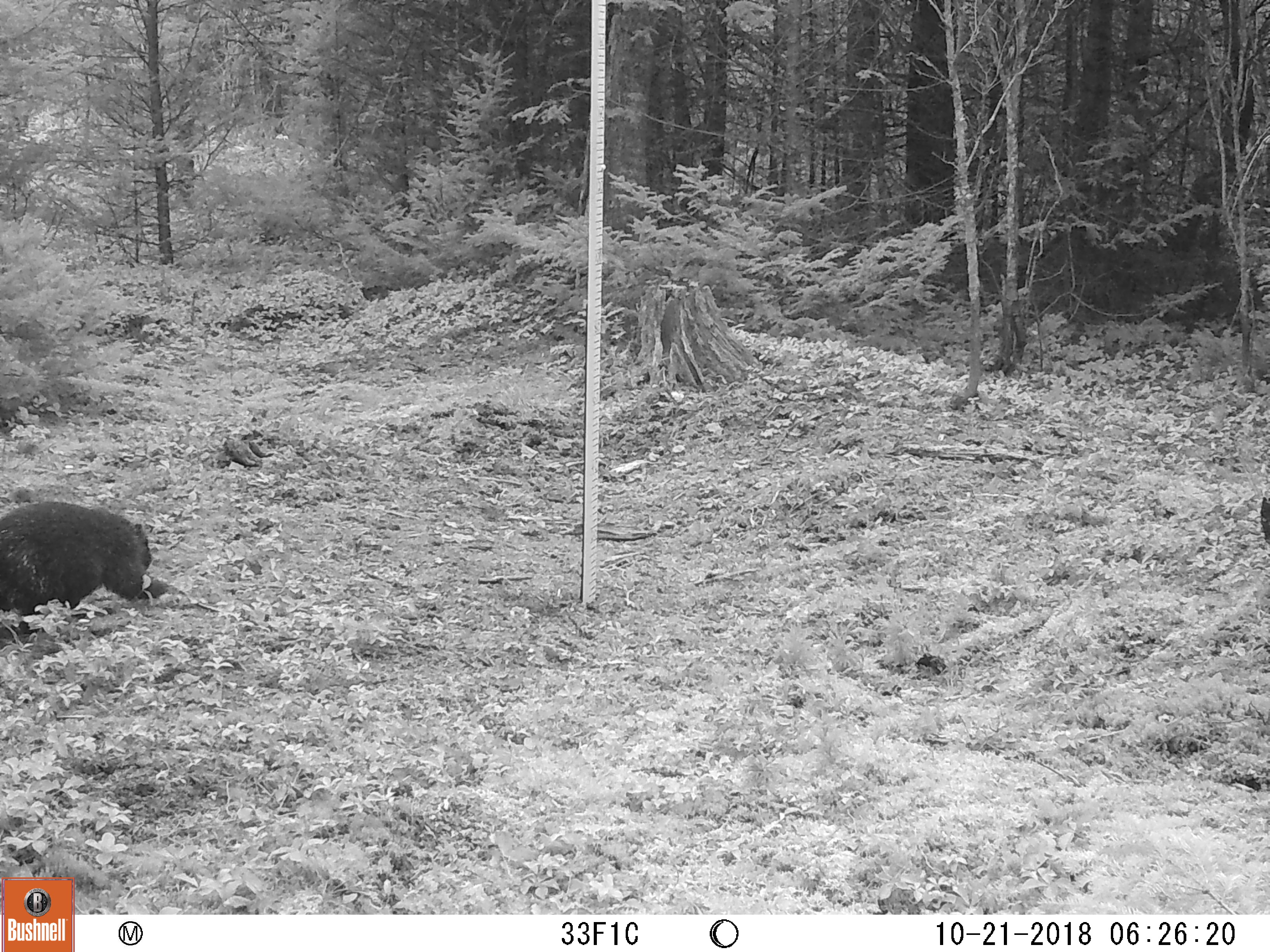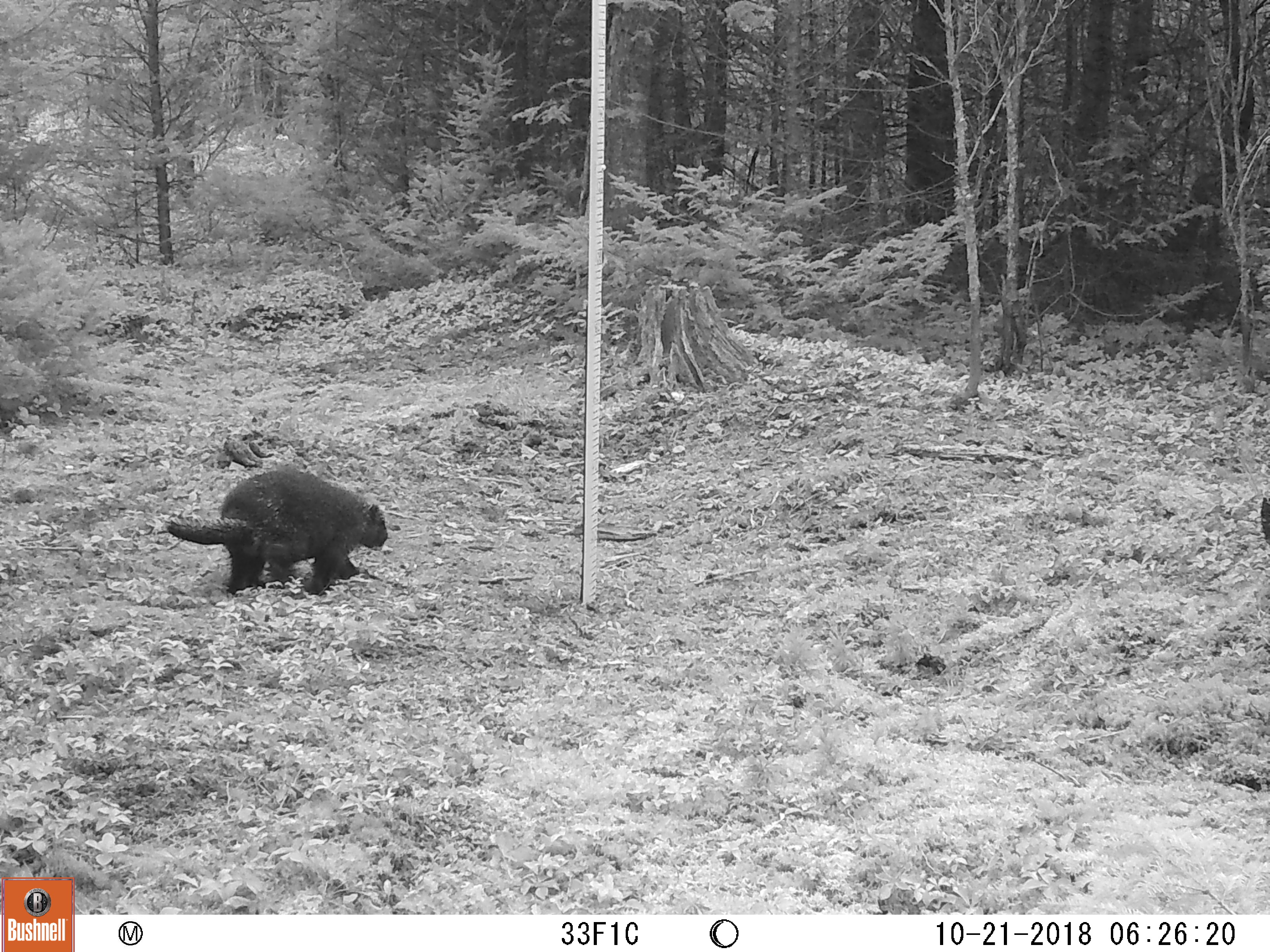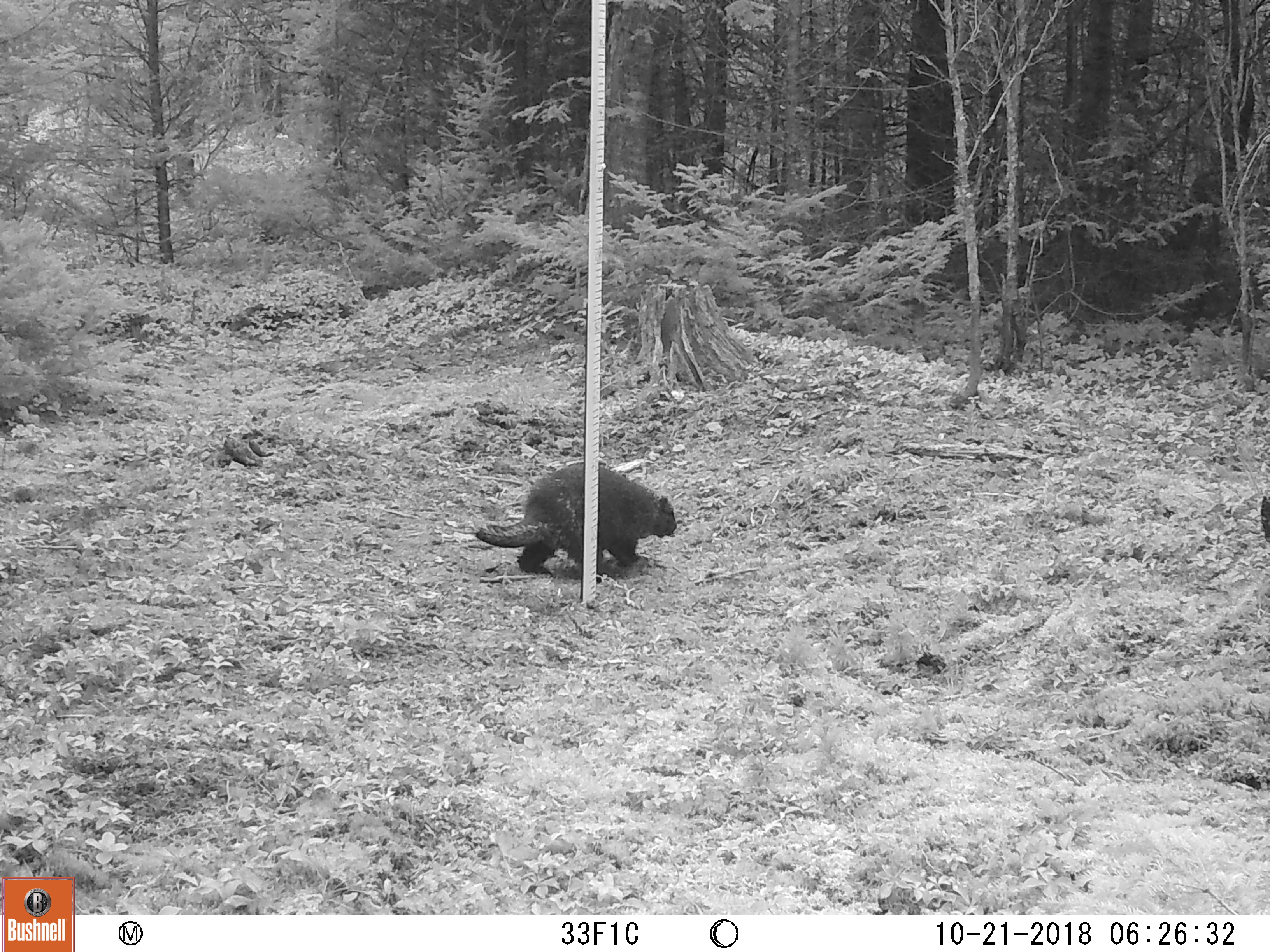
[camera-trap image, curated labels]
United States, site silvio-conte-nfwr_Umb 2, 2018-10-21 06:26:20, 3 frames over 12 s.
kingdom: Animalia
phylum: Chordata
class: Mammalia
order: Rodentia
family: Erethizontidae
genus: Erethizon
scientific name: Erethizon dorsatum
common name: porcupine